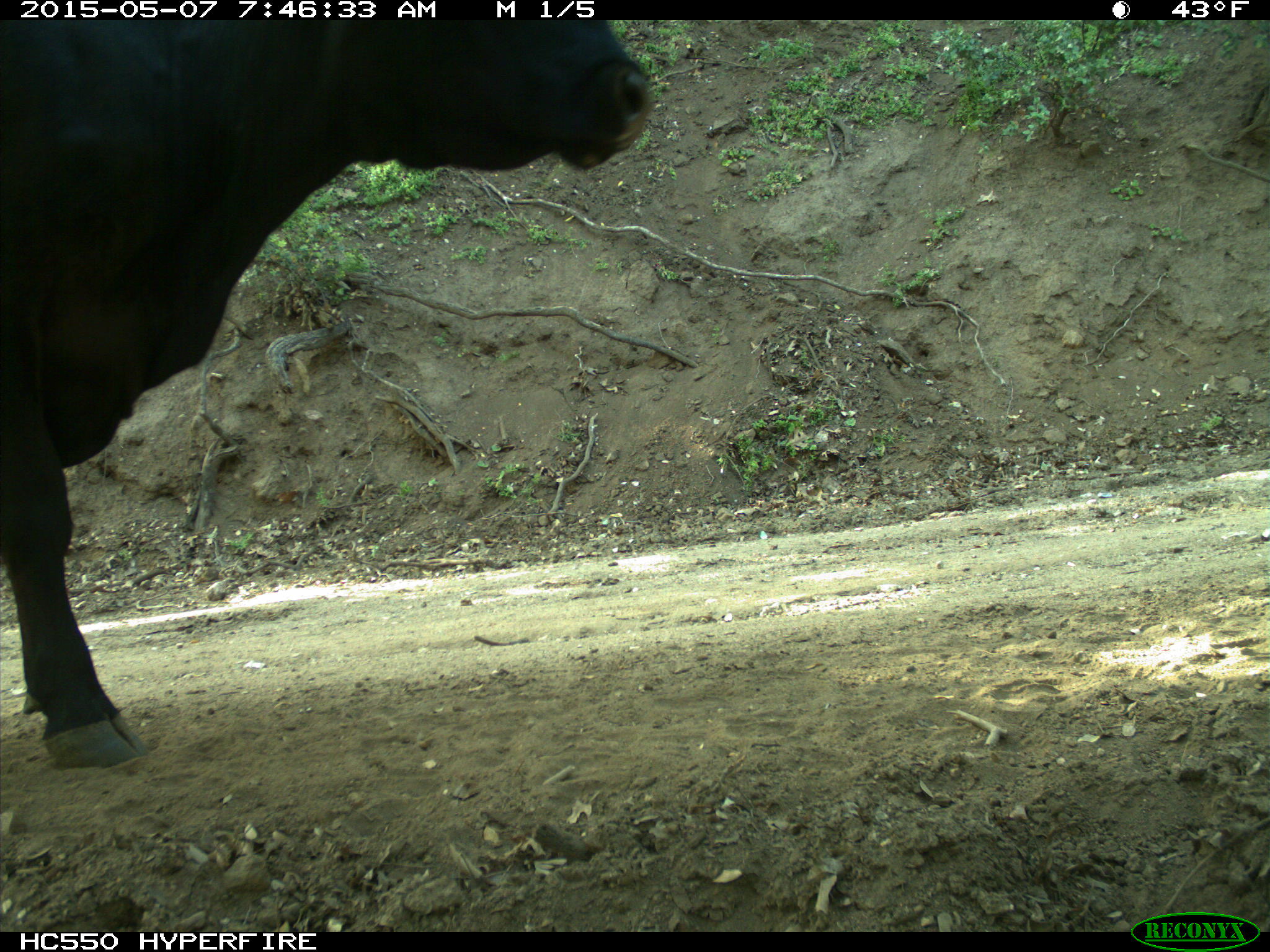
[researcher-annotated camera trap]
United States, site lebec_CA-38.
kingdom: Animalia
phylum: Chordata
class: Mammalia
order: Artiodactyla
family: Bovidae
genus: Bos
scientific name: Bos taurus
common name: domestic cow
Bos taurus (domestic cow).